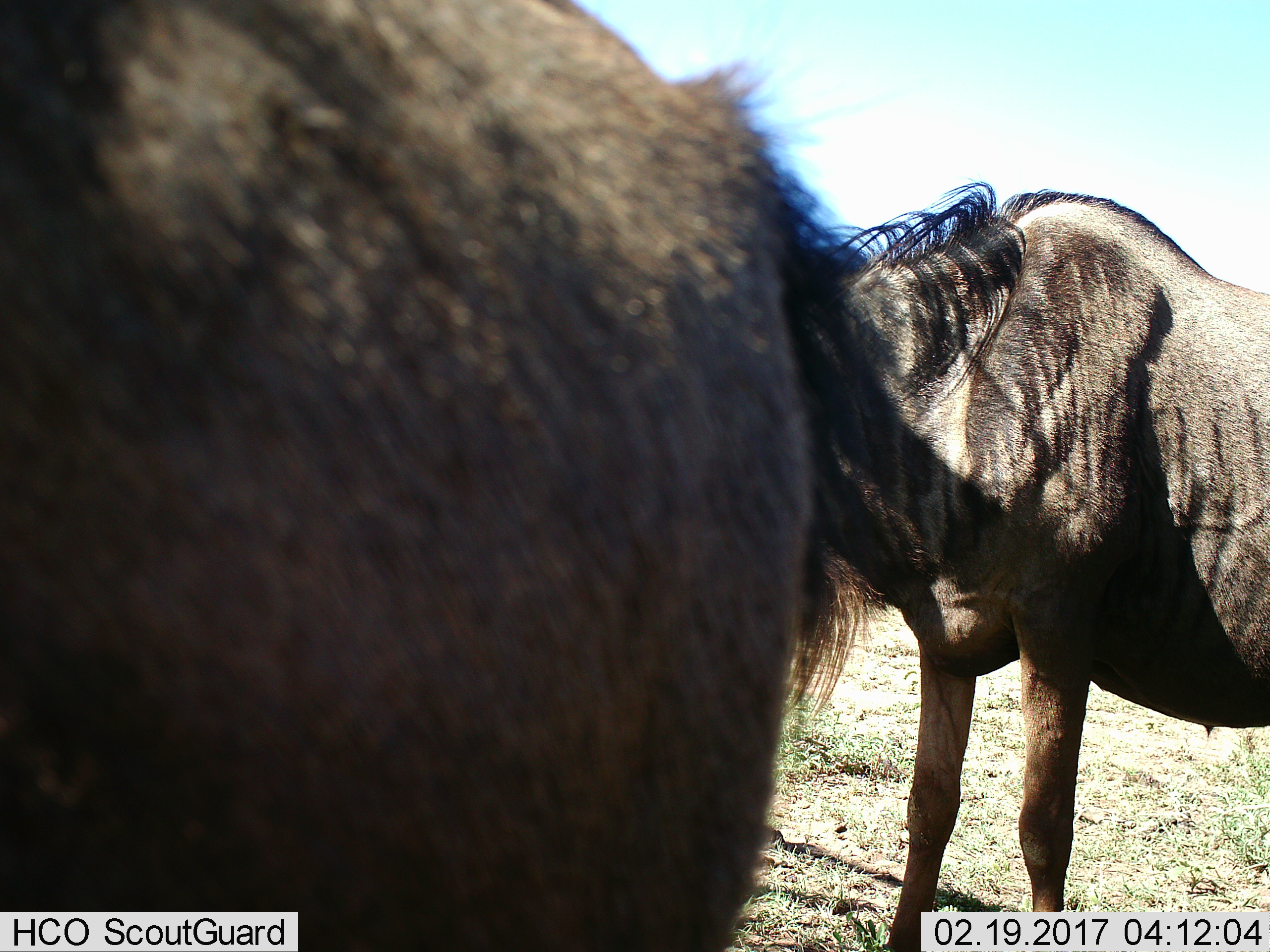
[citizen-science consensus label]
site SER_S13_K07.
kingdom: Animalia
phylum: Chordata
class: Mammalia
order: Artiodactyla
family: Bovidae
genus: Connochaetes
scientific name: Connochaetes taurinus taurinus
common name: blue wildebeest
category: wildebeestblue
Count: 2.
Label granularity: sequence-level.